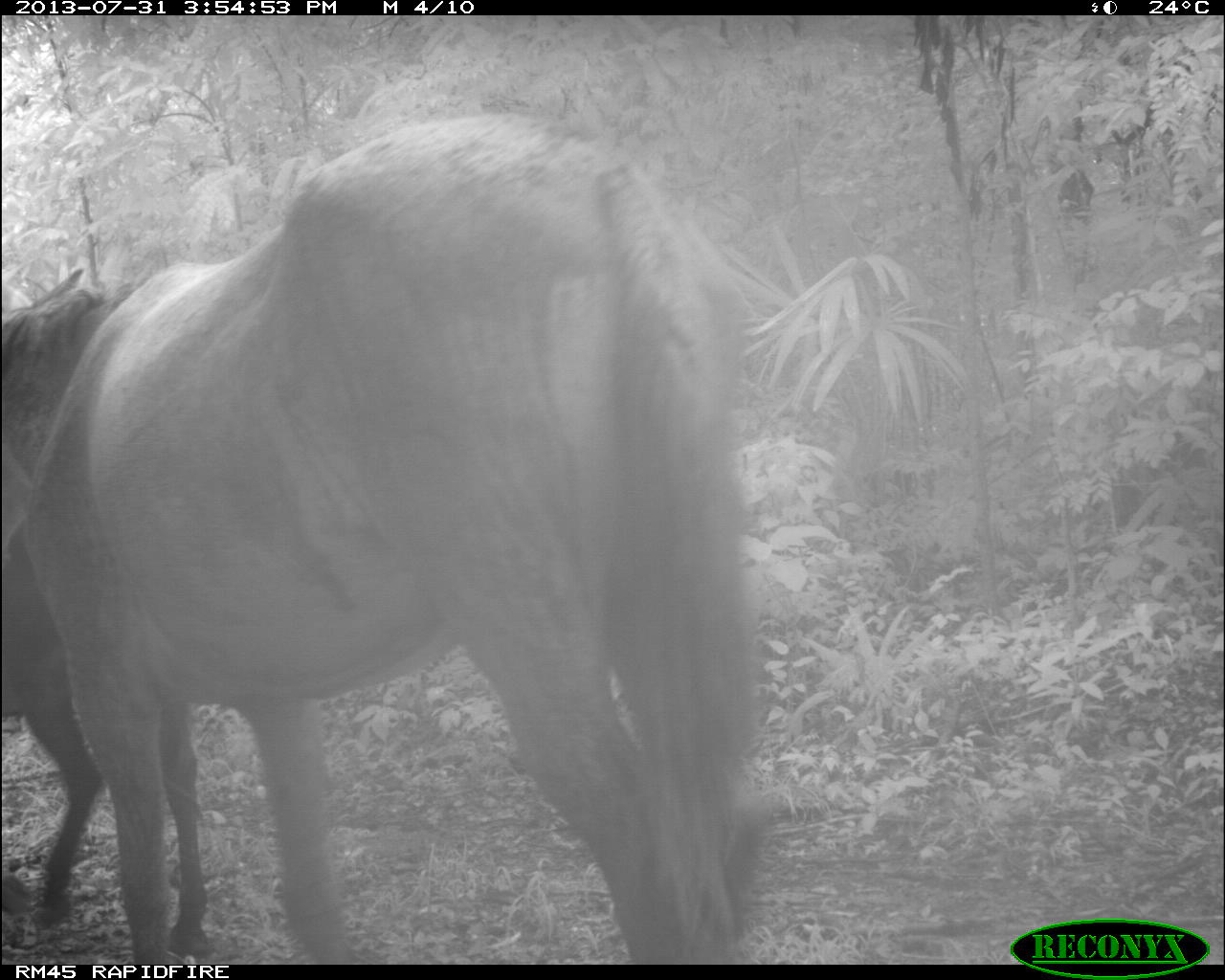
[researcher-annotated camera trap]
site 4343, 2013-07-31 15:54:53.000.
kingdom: Animalia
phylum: Chordata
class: Mammalia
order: Perissodactyla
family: Equidae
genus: Equus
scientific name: Equus ferus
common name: wild horse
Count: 2.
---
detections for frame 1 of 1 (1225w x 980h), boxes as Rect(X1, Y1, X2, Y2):
equus ferus: Rect(0, 110, 766, 961); Rect(0, 516, 212, 967)